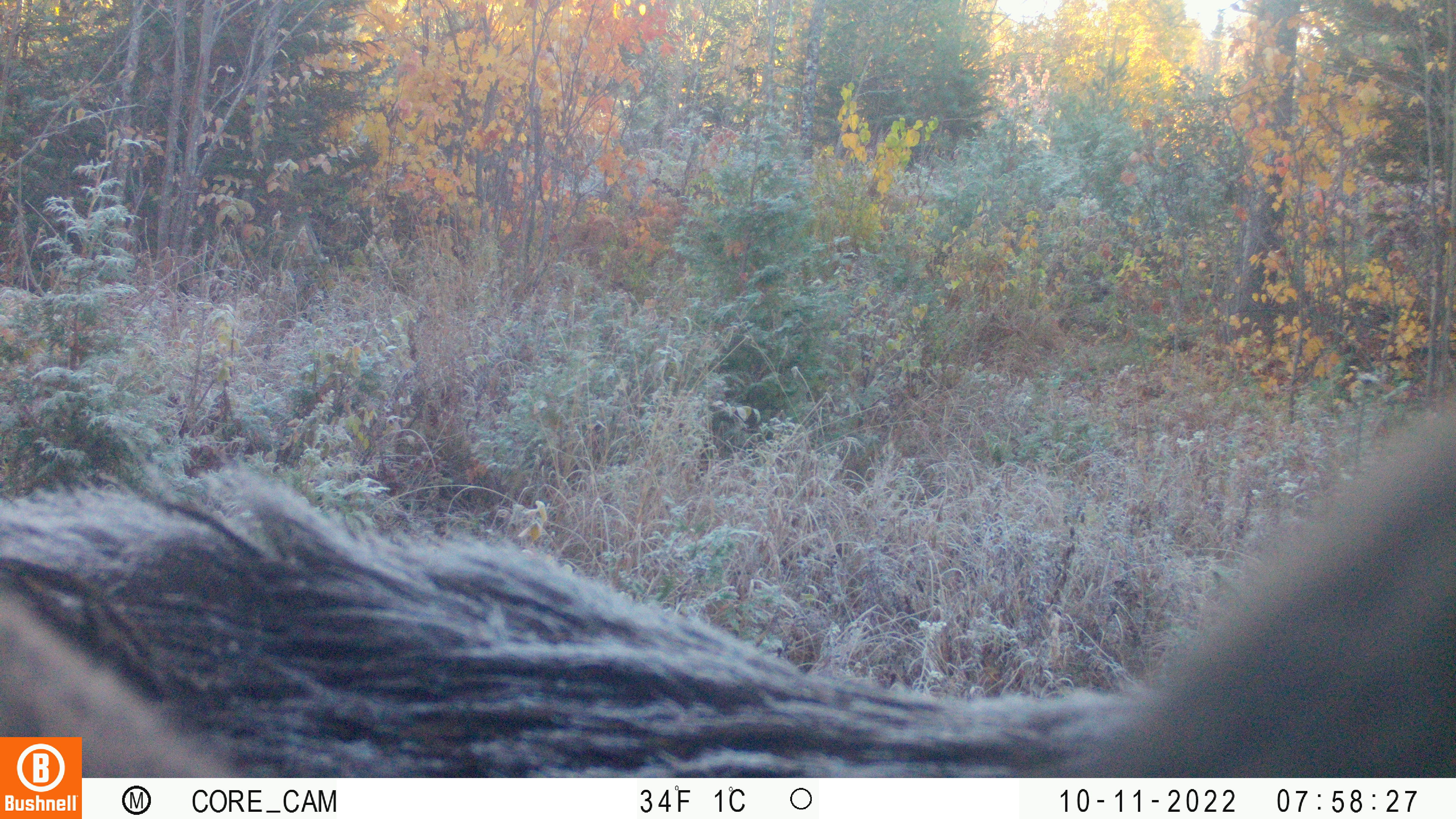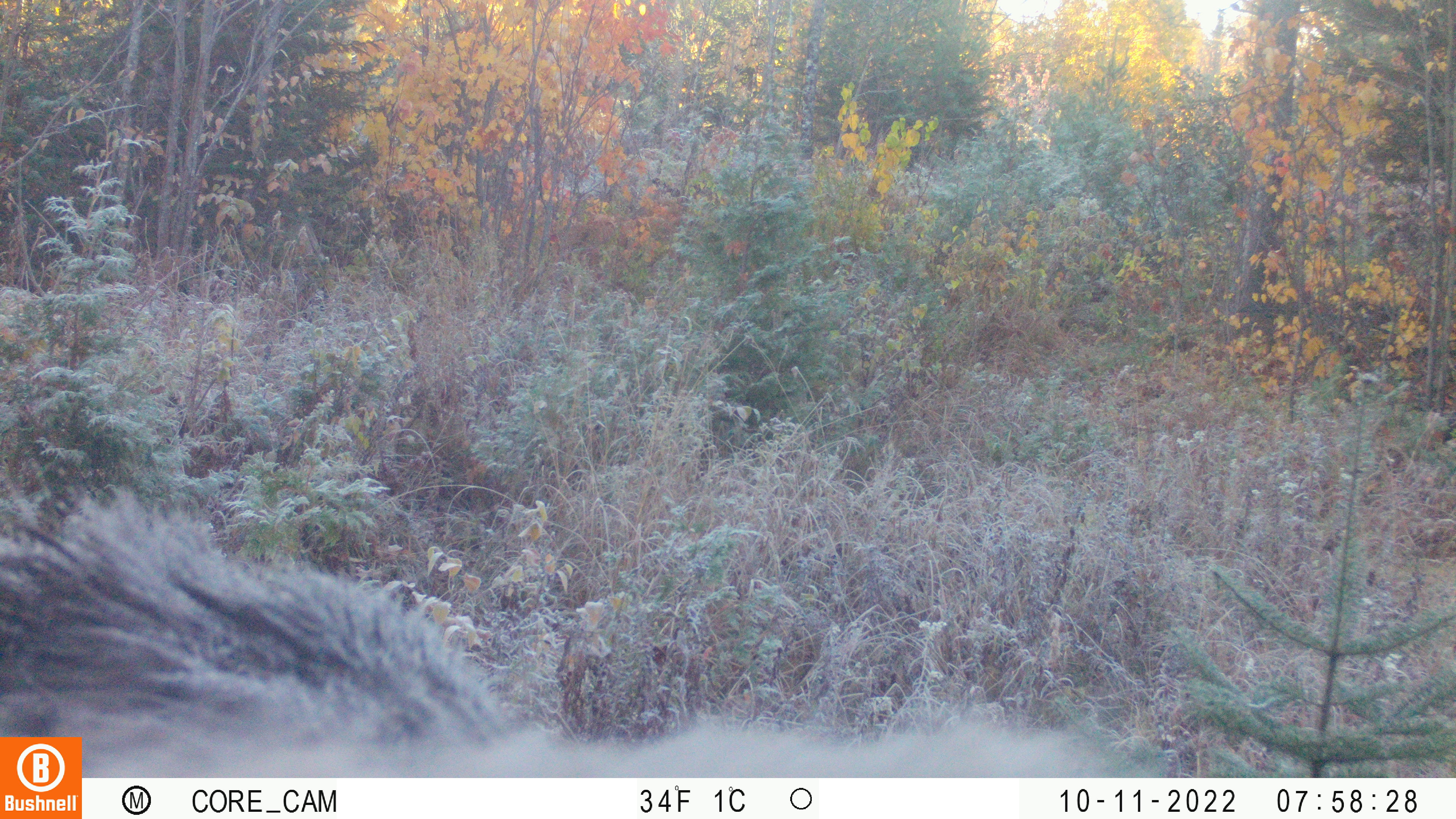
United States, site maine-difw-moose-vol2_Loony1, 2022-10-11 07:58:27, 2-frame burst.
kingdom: Animalia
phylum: Chordata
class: Mammalia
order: Artiodactyla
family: Cervidae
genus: Alces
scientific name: Alces alces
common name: moose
Moose (Alces alces).